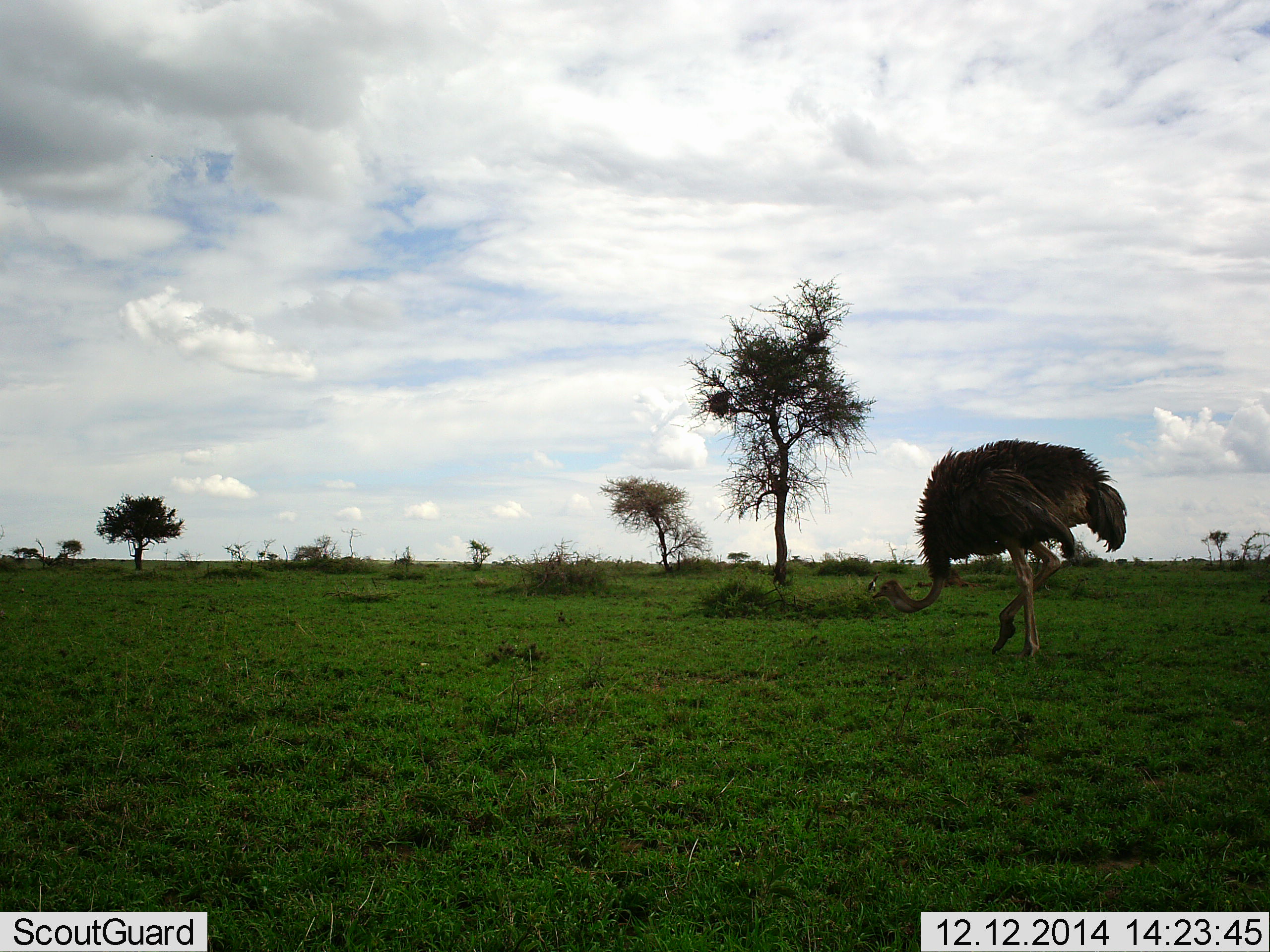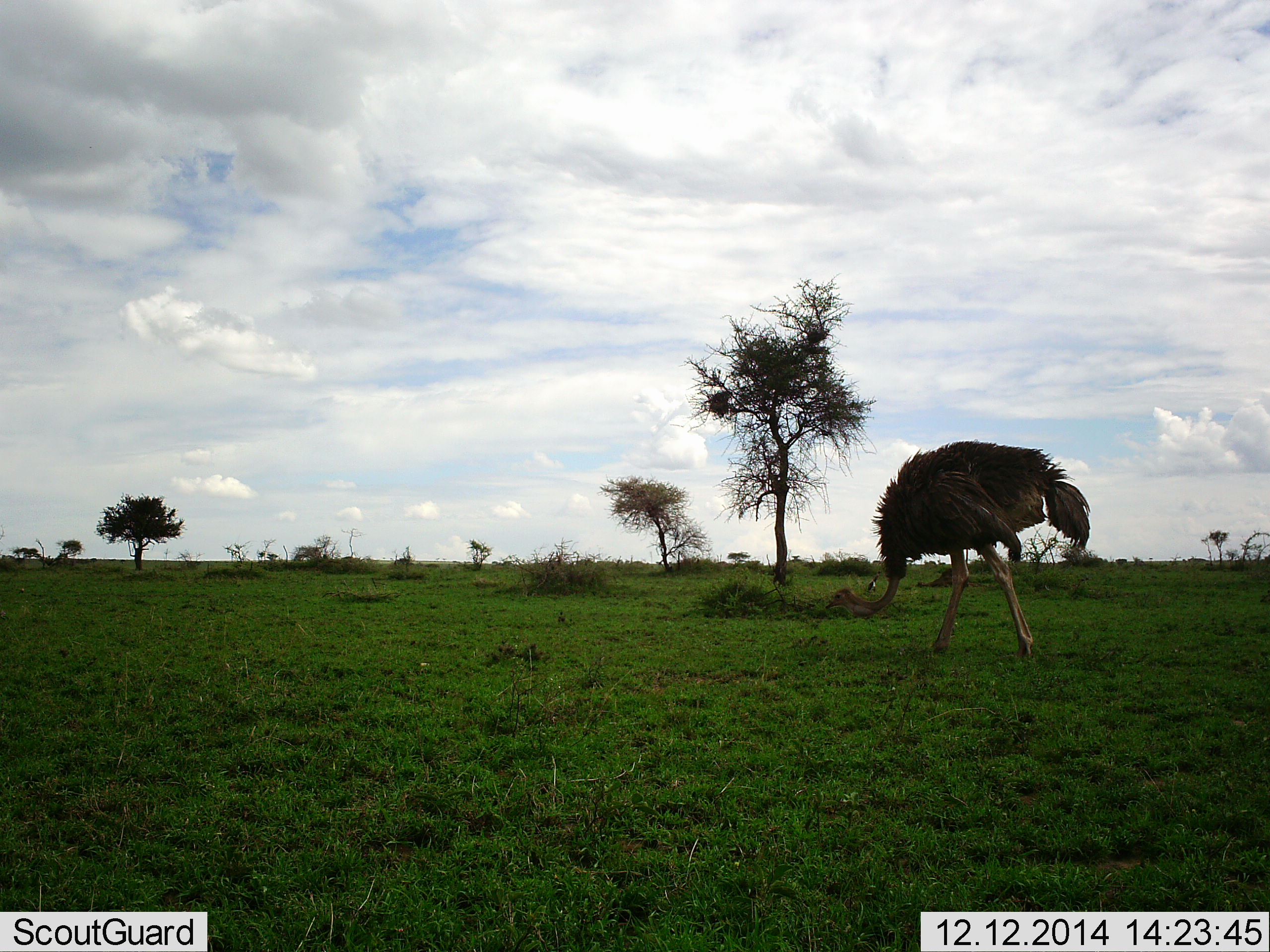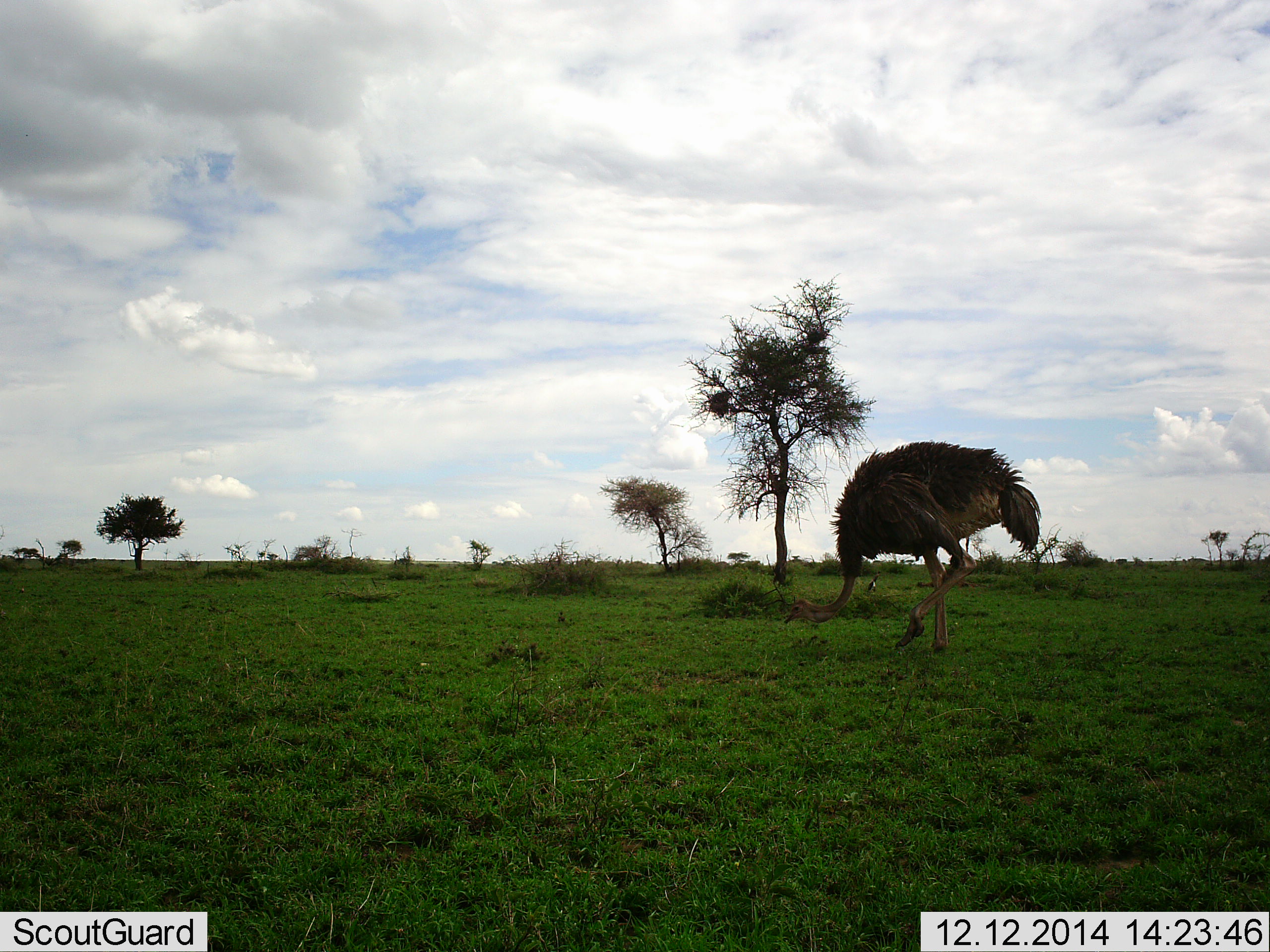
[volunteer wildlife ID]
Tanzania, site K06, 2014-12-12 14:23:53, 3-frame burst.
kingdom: Animalia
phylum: Chordata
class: Aves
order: Struthioniformes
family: Struthionidae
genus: Struthio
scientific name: Struthio camelus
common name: ostrich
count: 1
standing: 0%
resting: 0%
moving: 100%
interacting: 0%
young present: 0%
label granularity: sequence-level